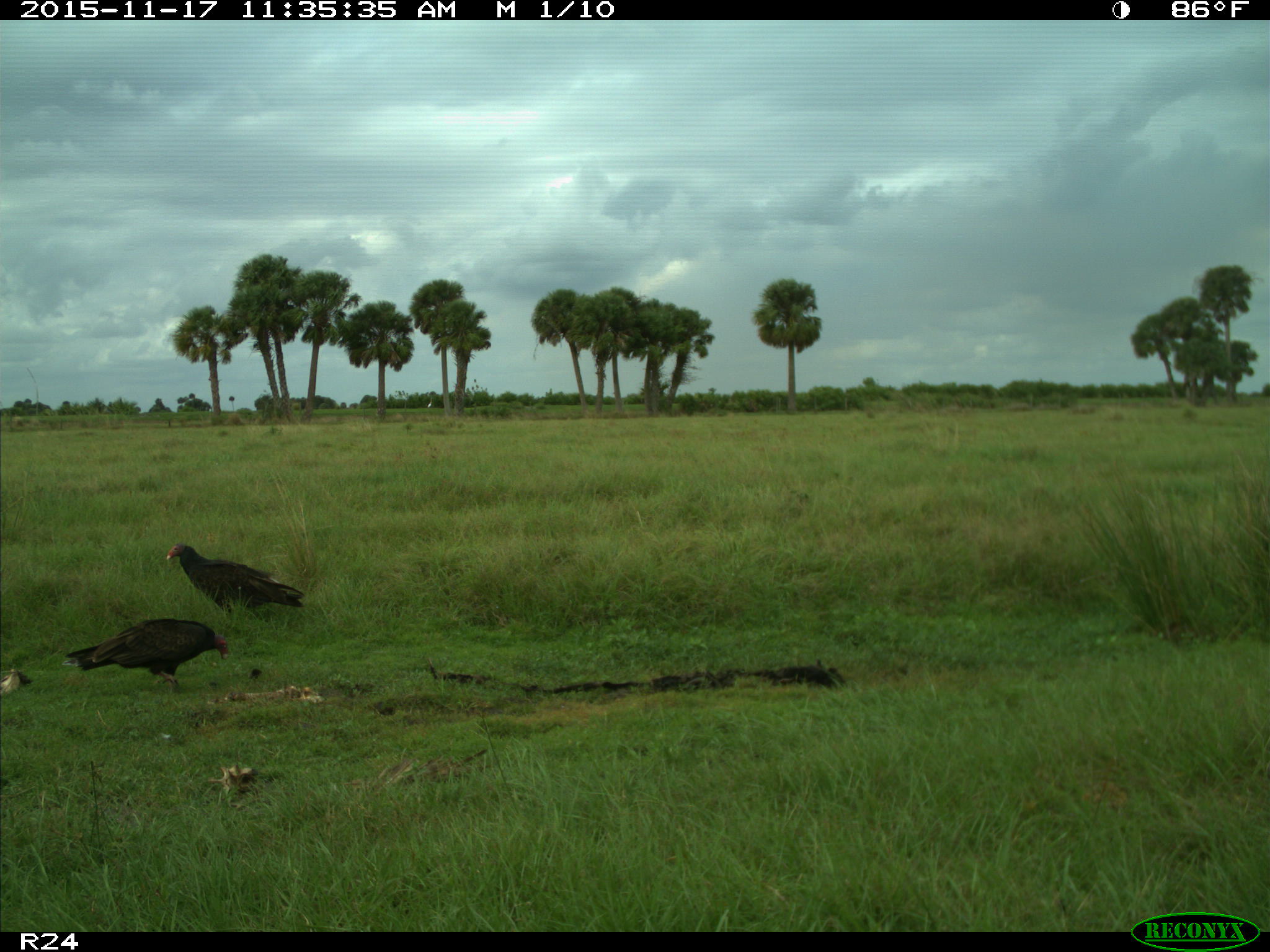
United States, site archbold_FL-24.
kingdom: Animalia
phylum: Chordata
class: Aves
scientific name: Aves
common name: birds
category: unidentified bird